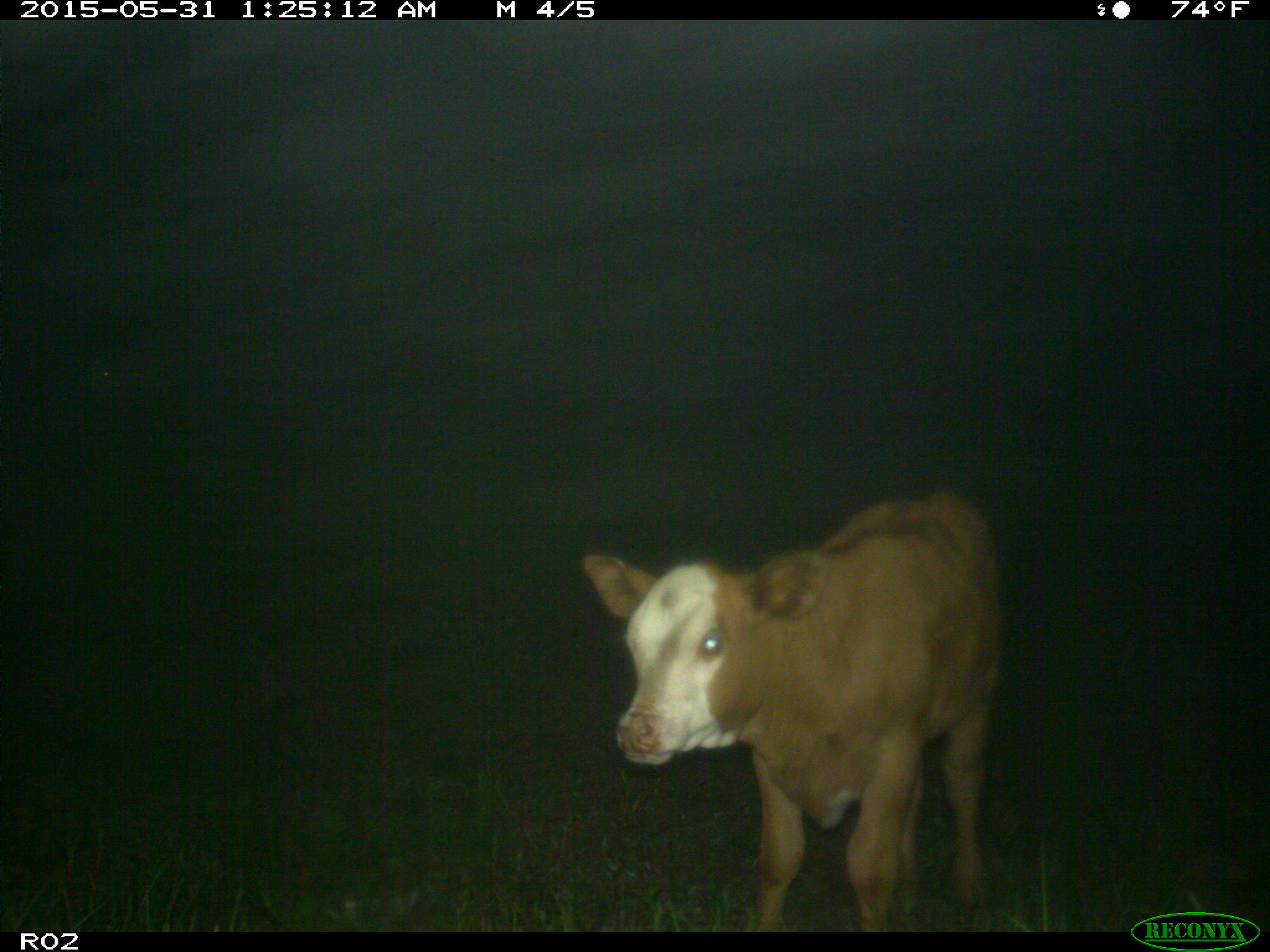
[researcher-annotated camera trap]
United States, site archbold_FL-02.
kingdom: Animalia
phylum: Chordata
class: Mammalia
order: Artiodactyla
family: Bovidae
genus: Bos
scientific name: Bos taurus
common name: domestic cow